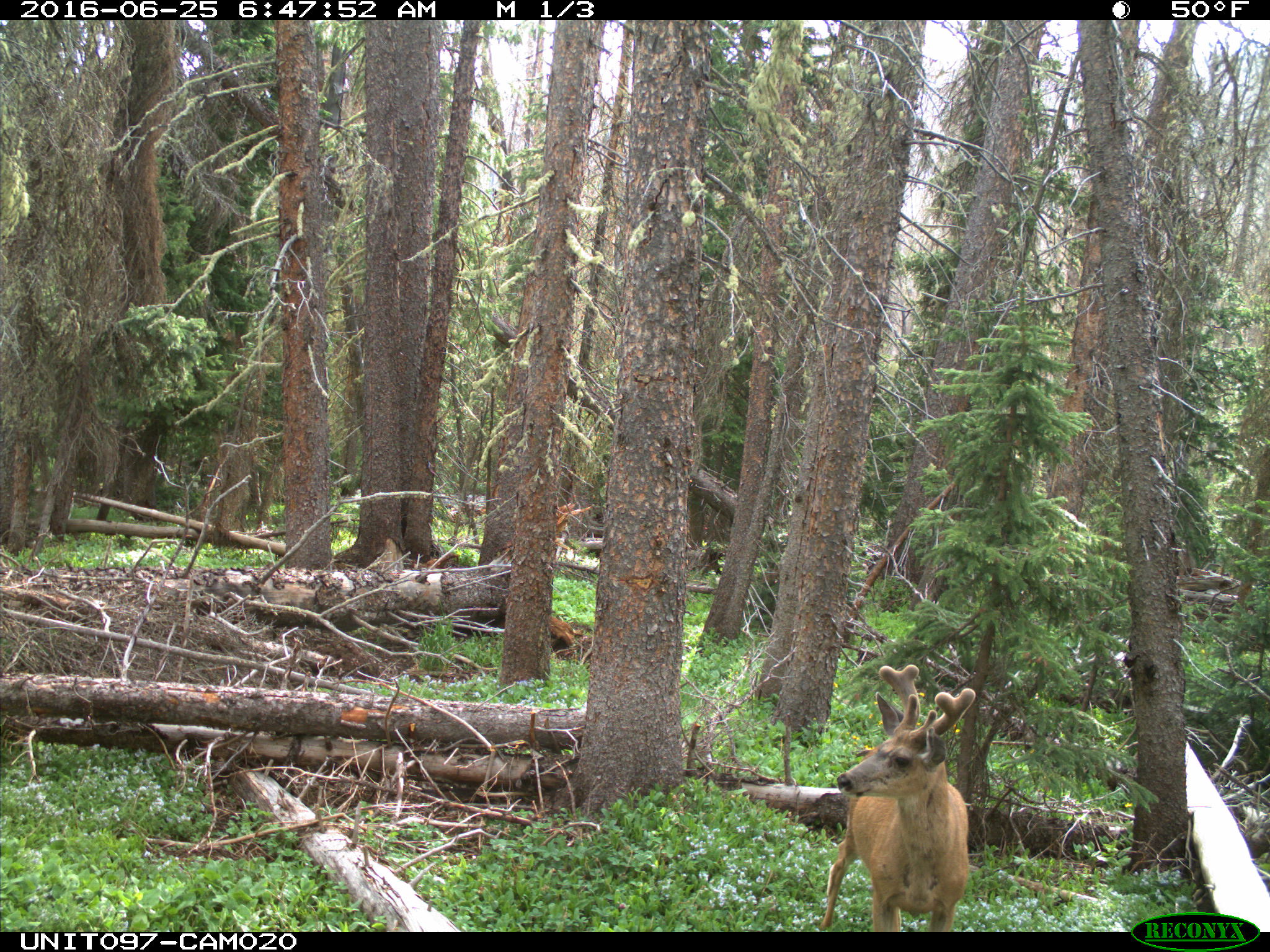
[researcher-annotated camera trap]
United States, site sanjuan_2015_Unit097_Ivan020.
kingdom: Animalia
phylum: Chordata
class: Mammalia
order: Artiodactyla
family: Cervidae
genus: Odocoileus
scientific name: Odocoileus hemionus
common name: mule deer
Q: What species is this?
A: Odocoileus hemionus (mule deer).